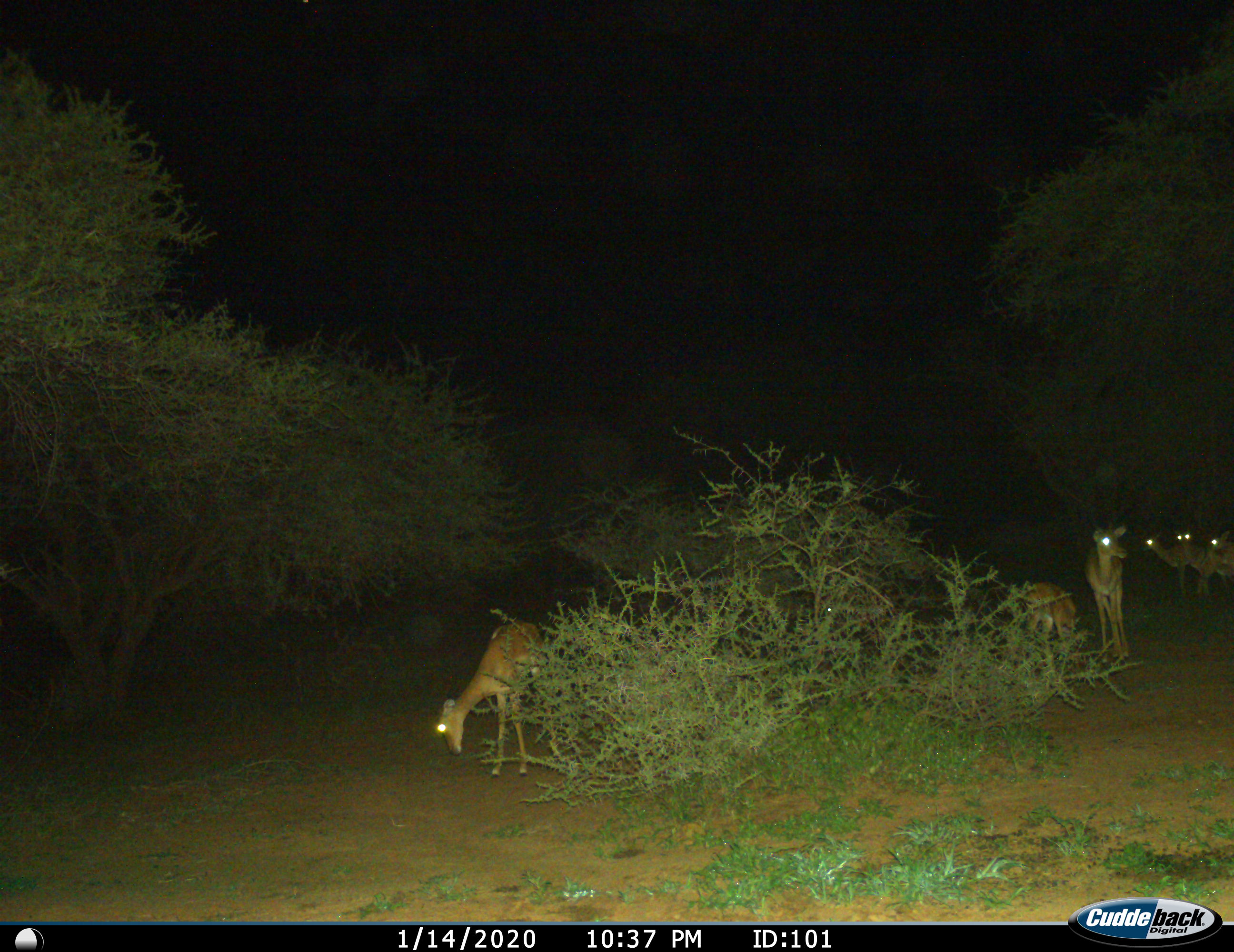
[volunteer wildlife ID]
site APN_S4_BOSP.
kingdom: Animalia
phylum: Chordata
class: Mammalia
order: Artiodactyla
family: Bovidae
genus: Aepyceros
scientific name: Aepyceros melampus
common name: impala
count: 7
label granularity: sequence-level